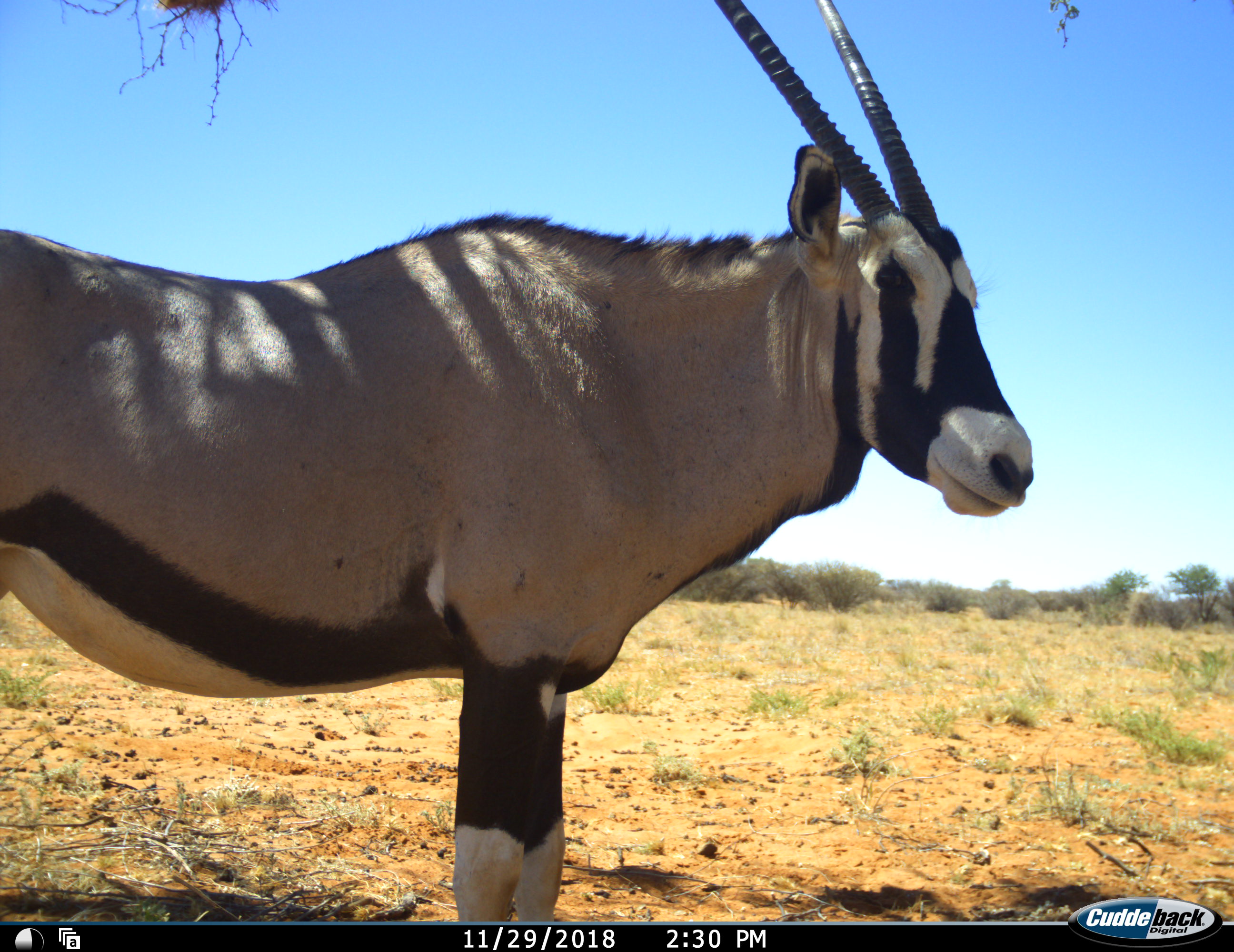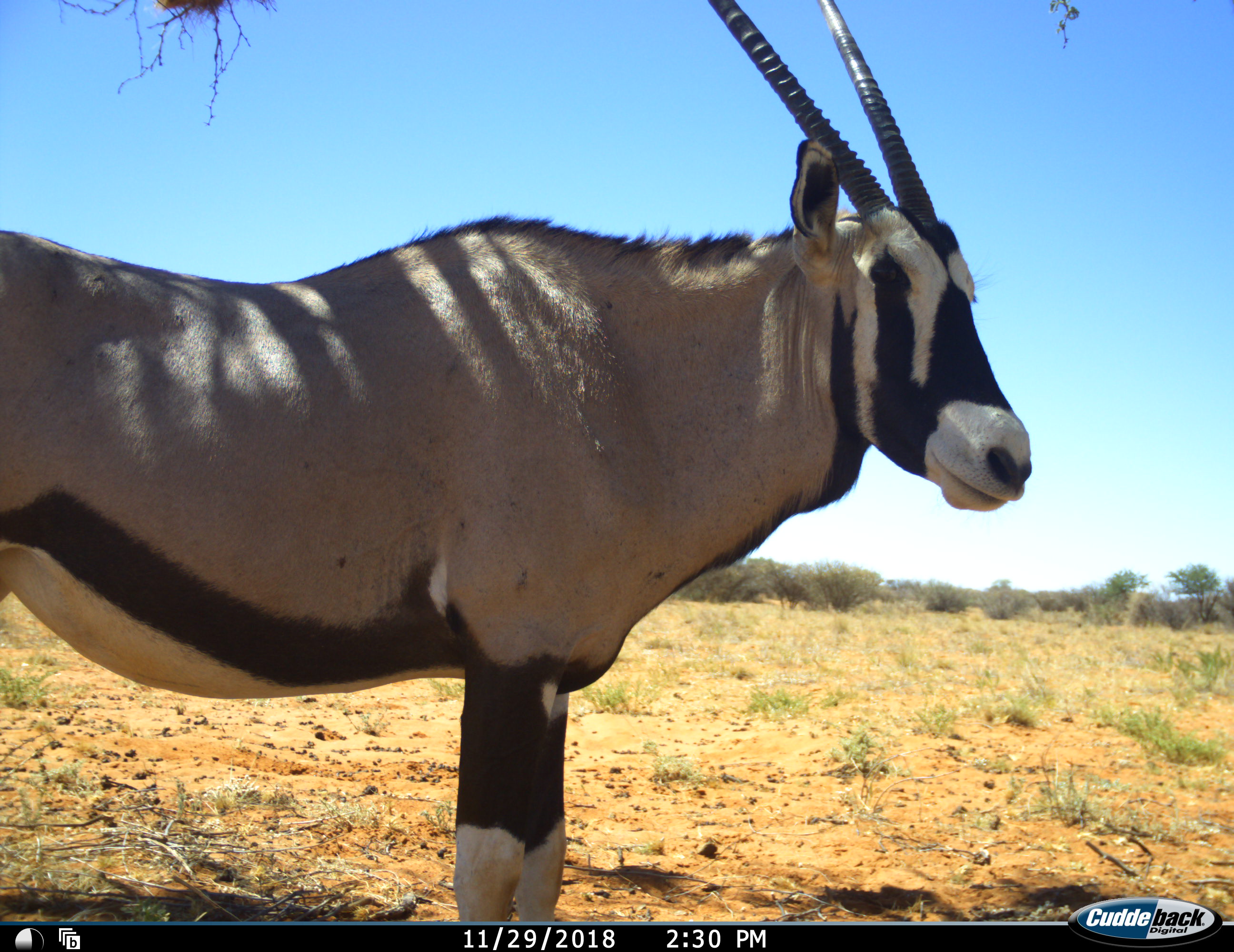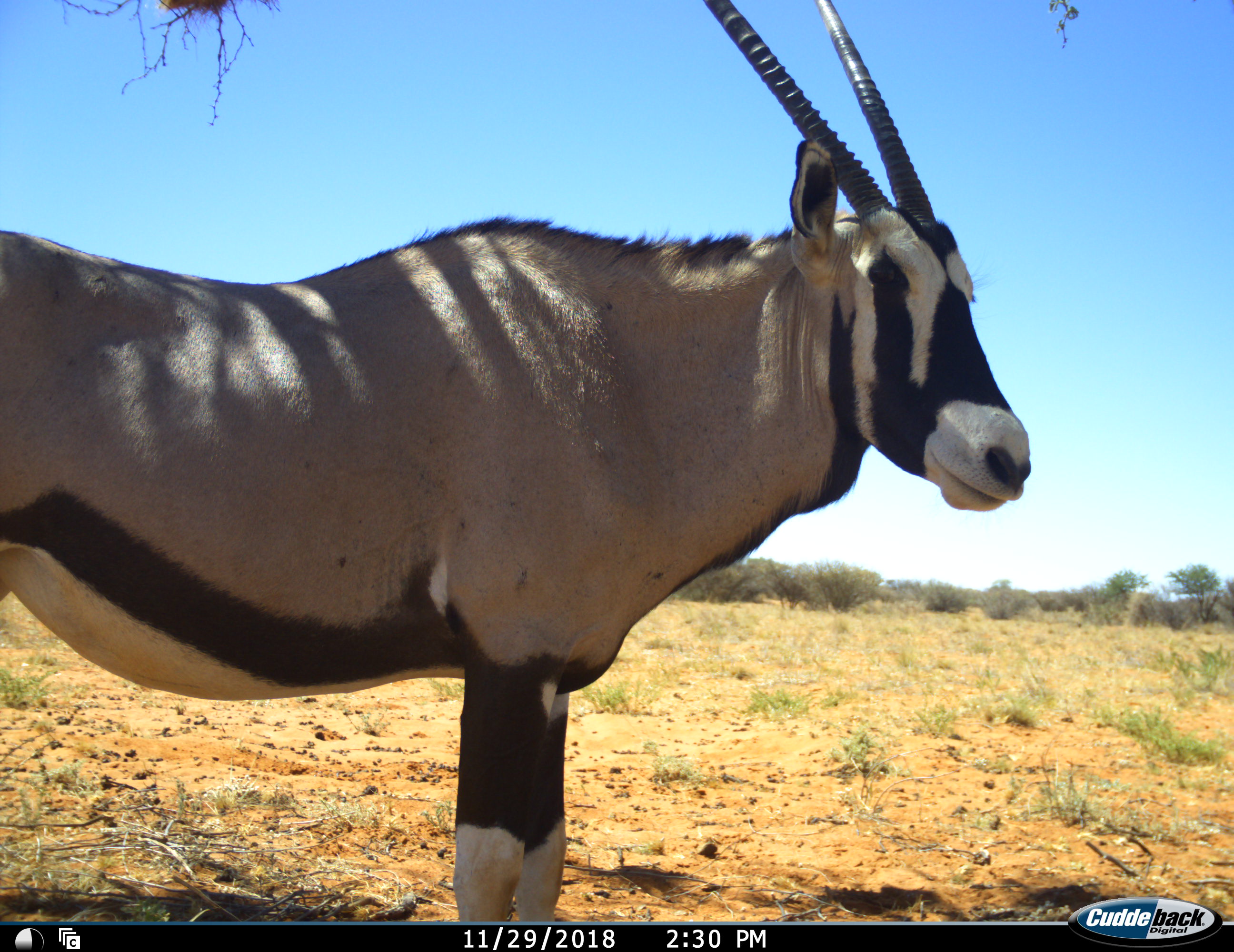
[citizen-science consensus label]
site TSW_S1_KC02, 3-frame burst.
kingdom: Animalia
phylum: Chordata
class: Mammalia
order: Artiodactyla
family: Bovidae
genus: Oryx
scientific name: Oryx gazella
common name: gemsbok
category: oryx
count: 1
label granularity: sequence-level